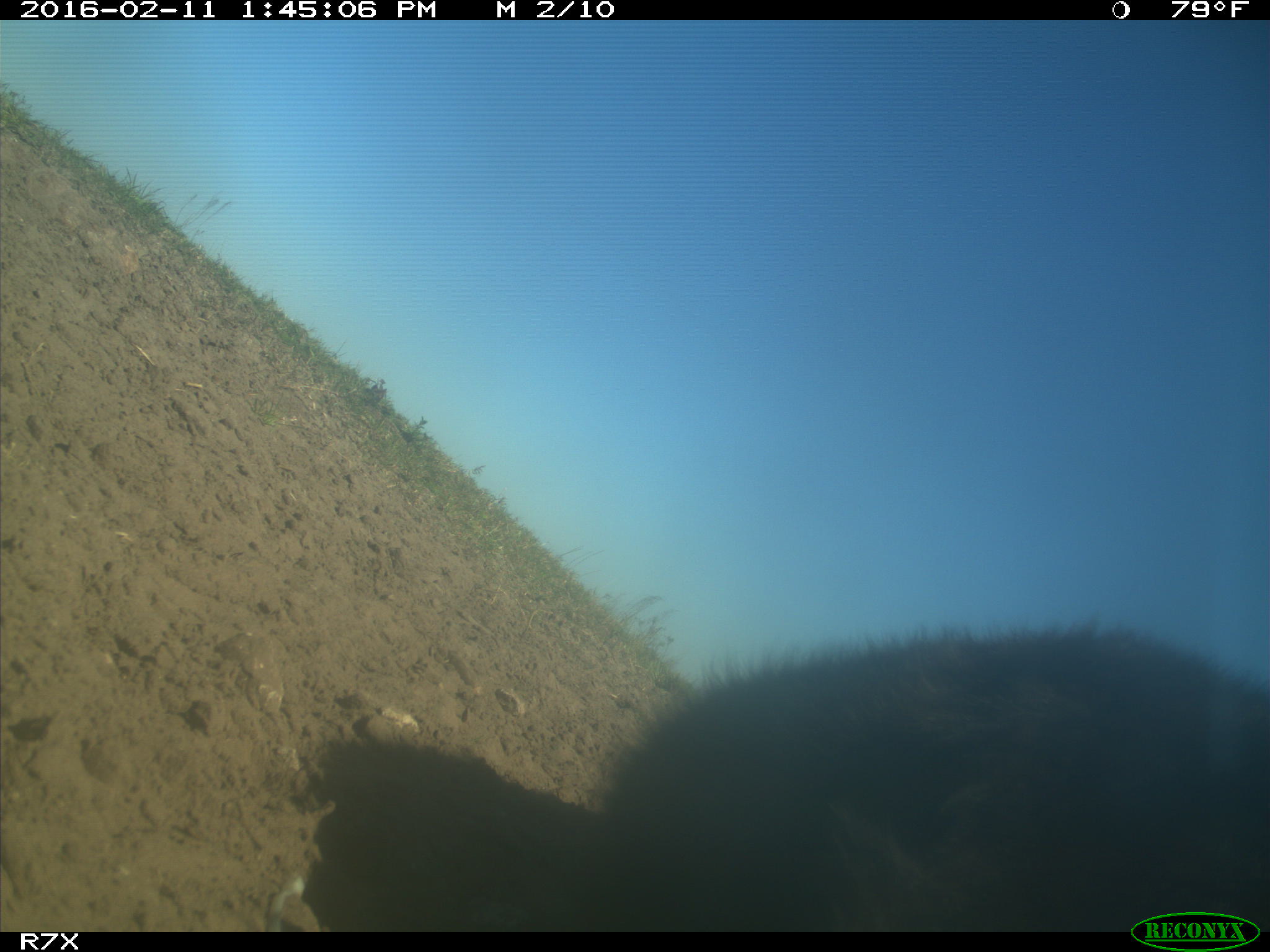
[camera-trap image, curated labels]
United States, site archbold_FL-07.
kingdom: Animalia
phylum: Chordata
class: Mammalia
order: Artiodactyla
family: Bovidae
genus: Bos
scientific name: Bos taurus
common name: domestic cow